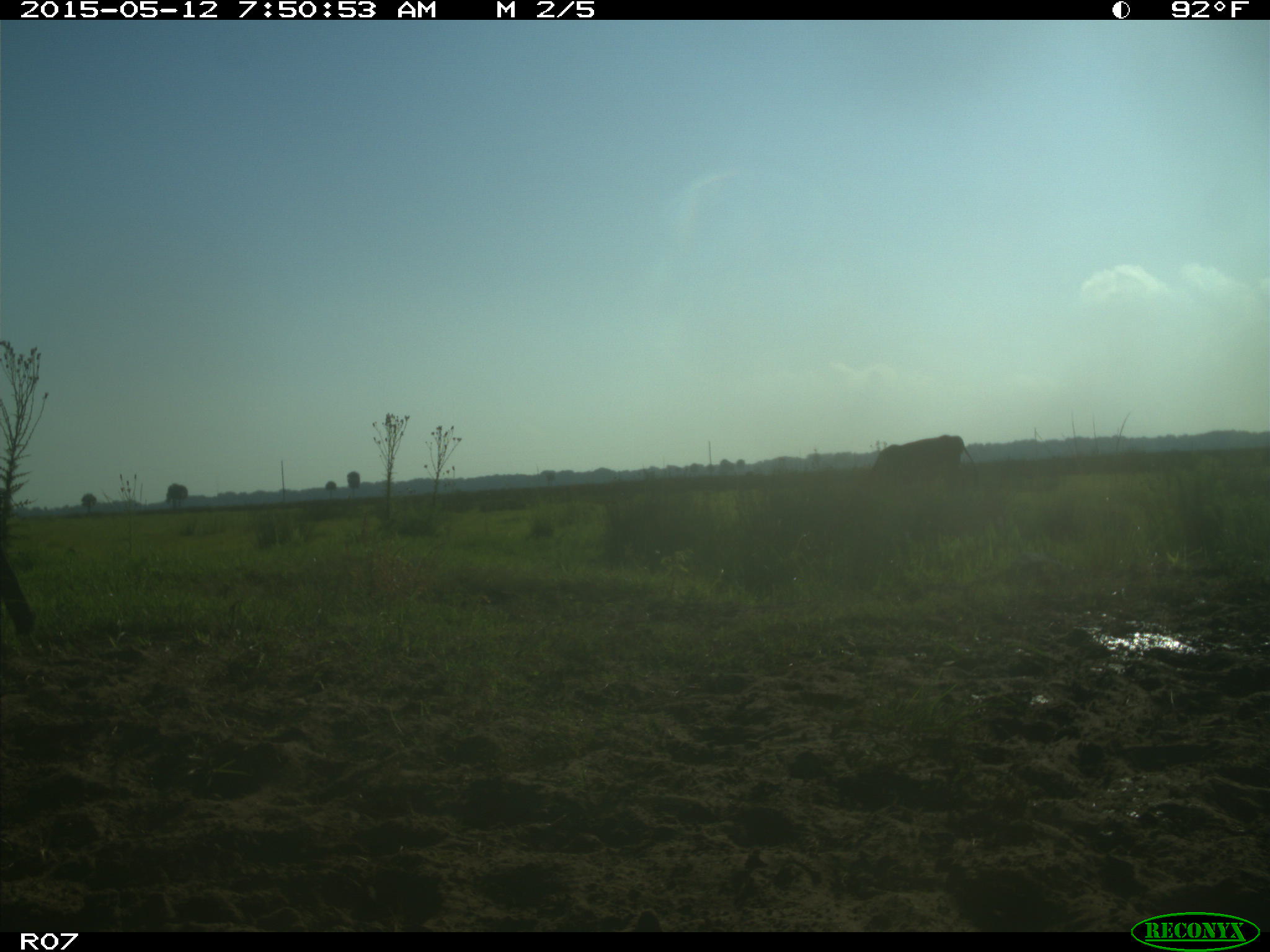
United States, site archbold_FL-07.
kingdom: Animalia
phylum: Chordata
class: Mammalia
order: Artiodactyla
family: Bovidae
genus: Bos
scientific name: Bos taurus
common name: domestic cow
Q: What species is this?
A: Bos taurus (domestic cow).